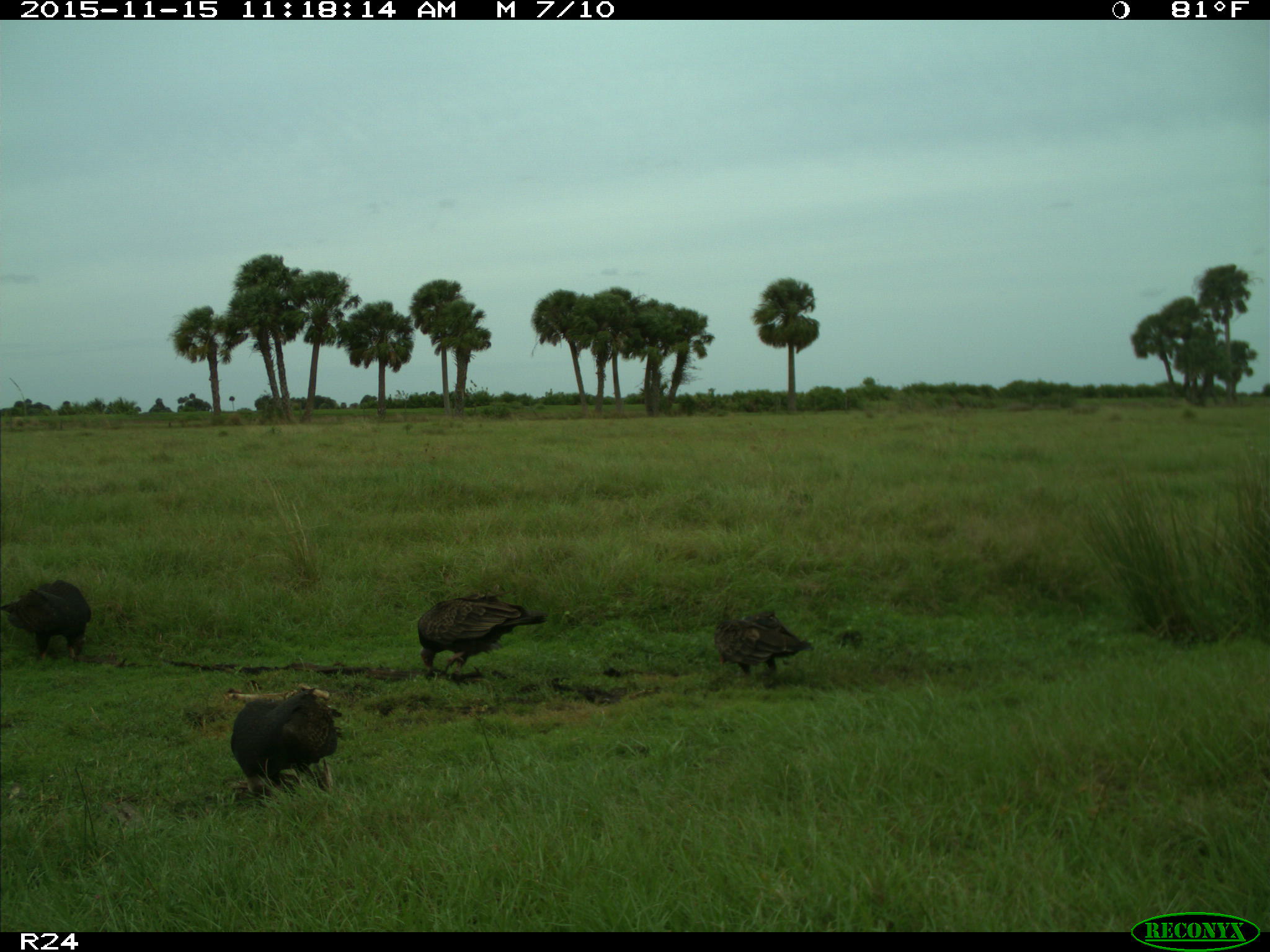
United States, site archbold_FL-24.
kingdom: Animalia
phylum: Chordata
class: Aves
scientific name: Aves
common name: birds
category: unidentified bird